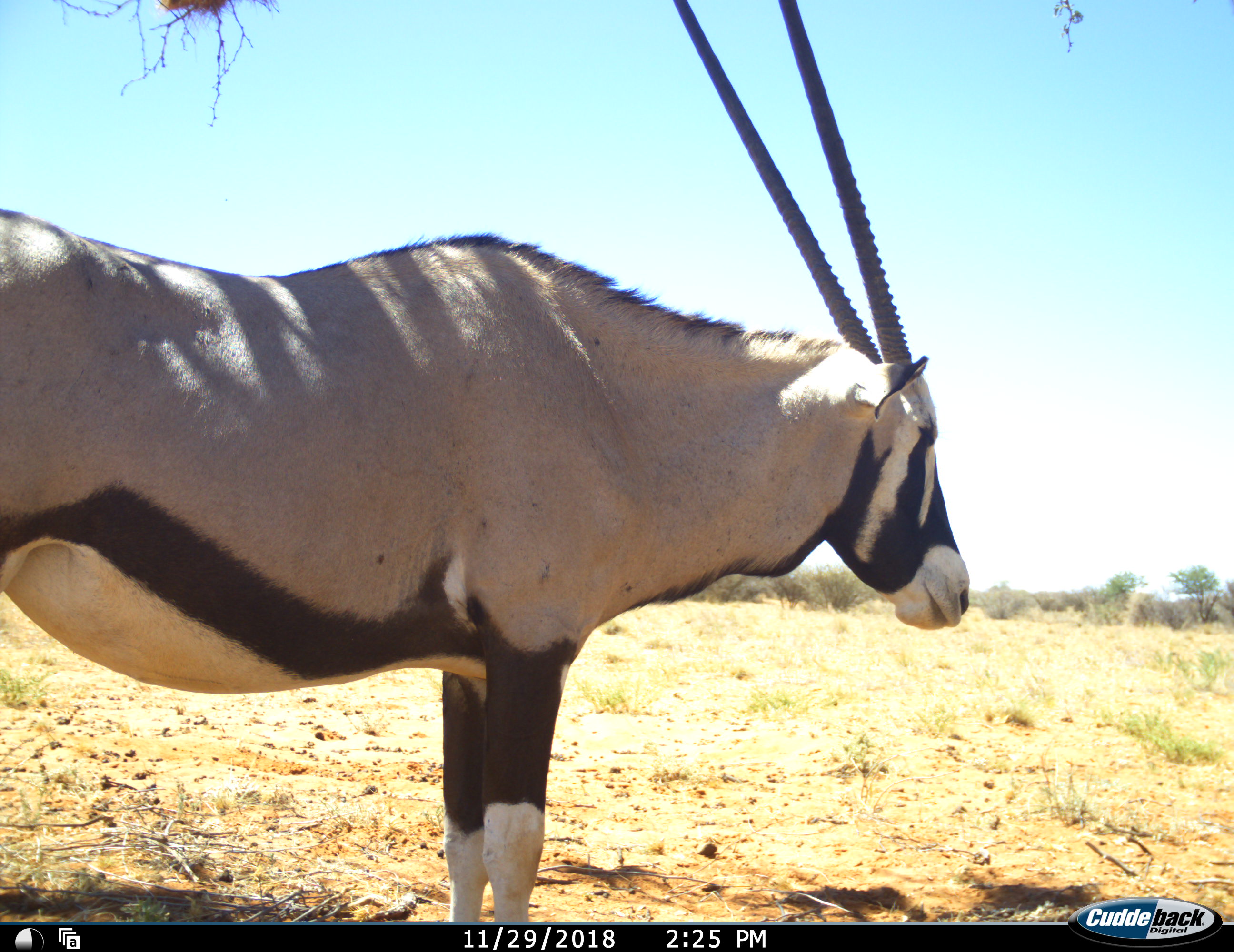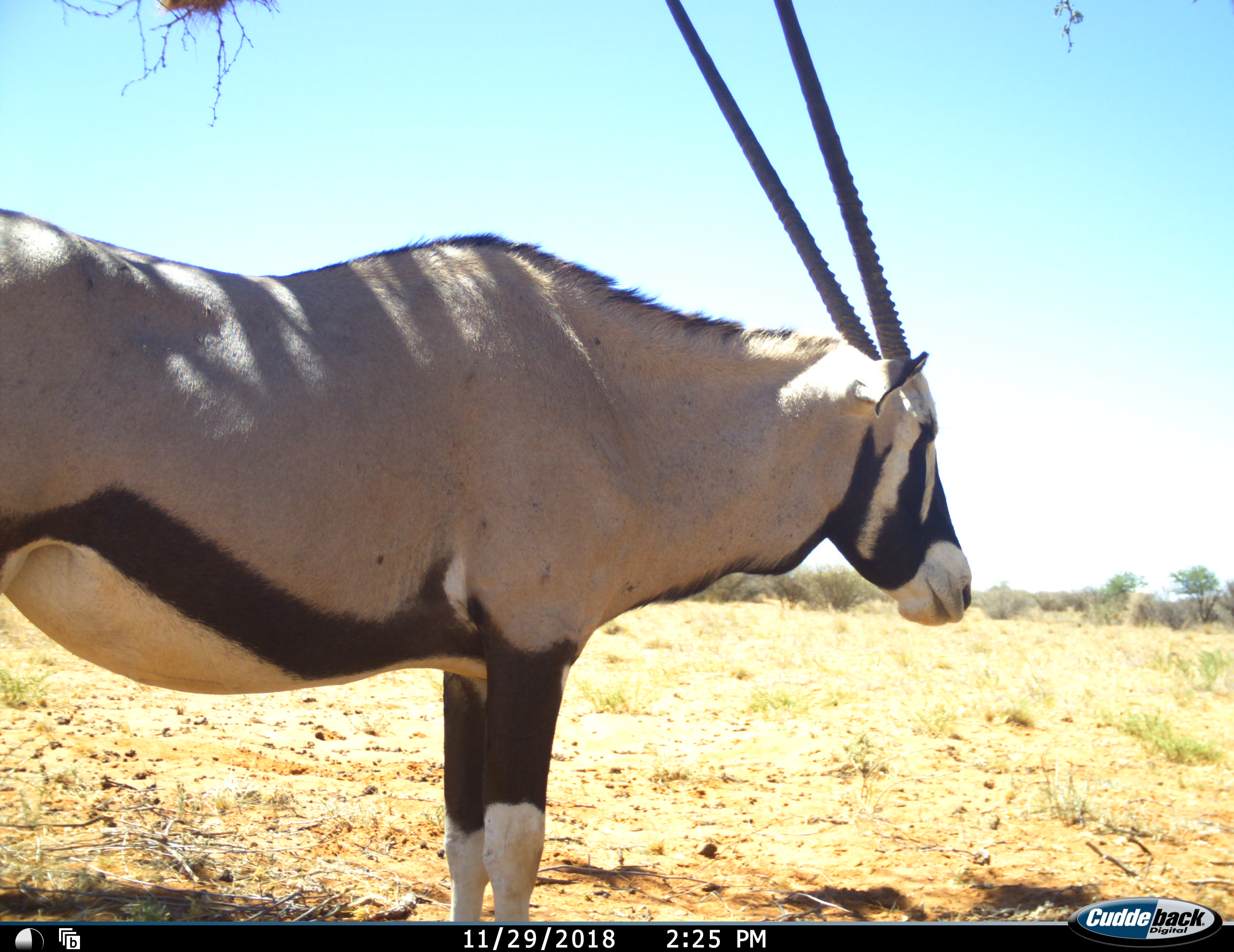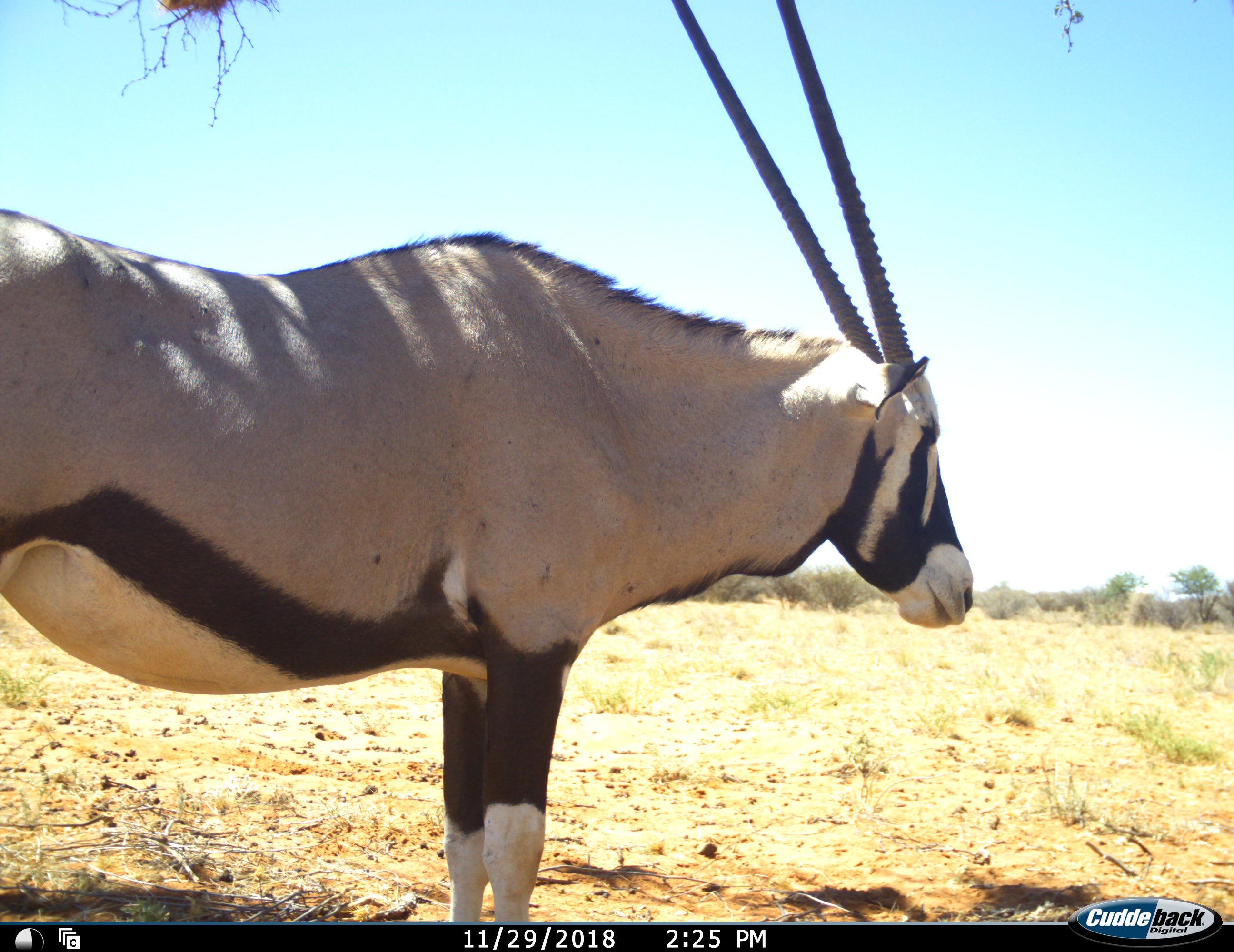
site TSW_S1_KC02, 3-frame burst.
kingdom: Animalia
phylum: Chordata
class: Mammalia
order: Artiodactyla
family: Bovidae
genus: Oryx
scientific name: Oryx gazella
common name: gemsbok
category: oryx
Oryx (gemsbok) (Oryx gazella), count 1. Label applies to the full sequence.